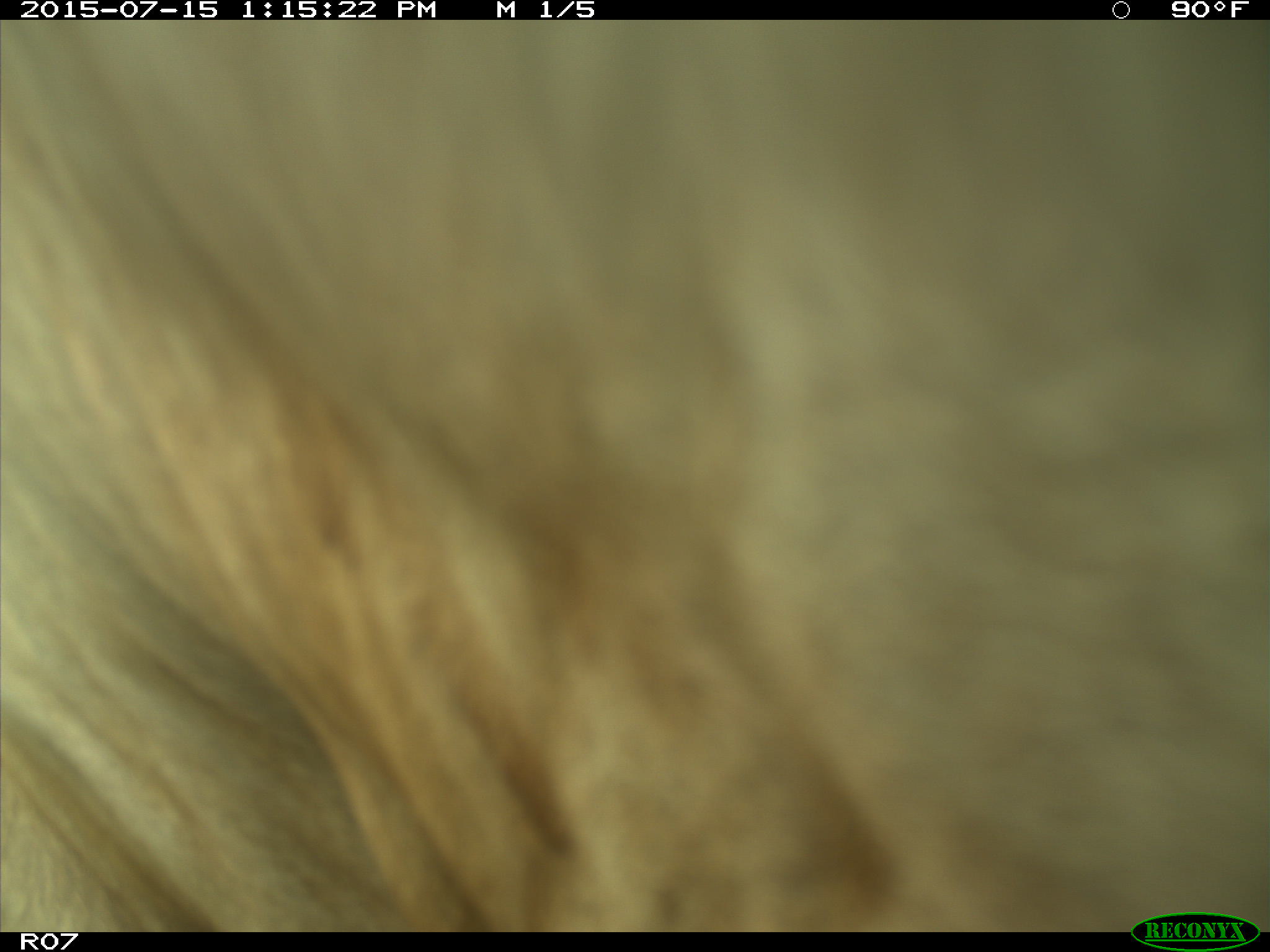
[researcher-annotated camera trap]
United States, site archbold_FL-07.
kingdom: Animalia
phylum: Chordata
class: Mammalia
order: Artiodactyla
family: Bovidae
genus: Bos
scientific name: Bos taurus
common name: domestic cow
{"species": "Bos taurus (domestic cow)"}